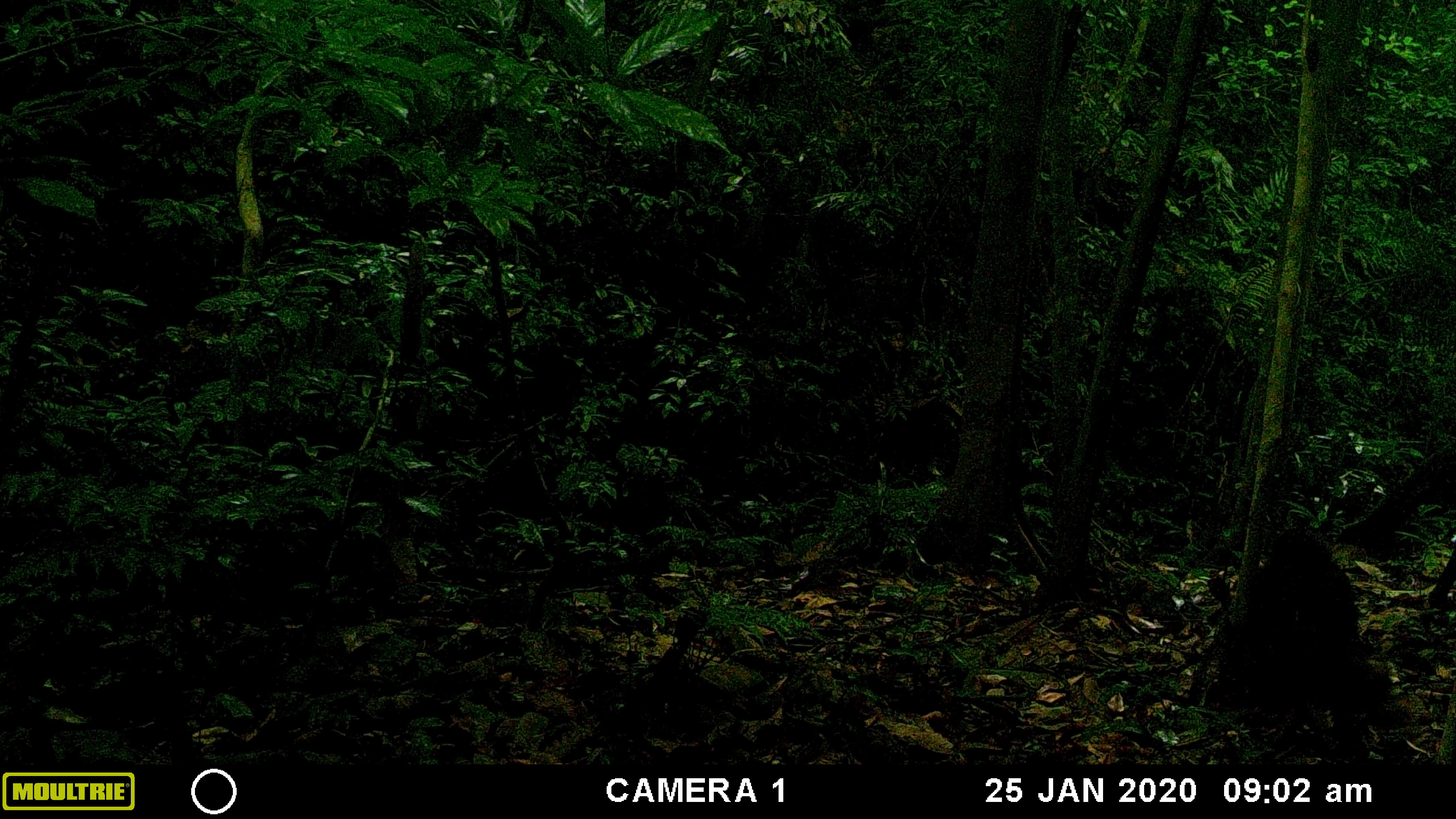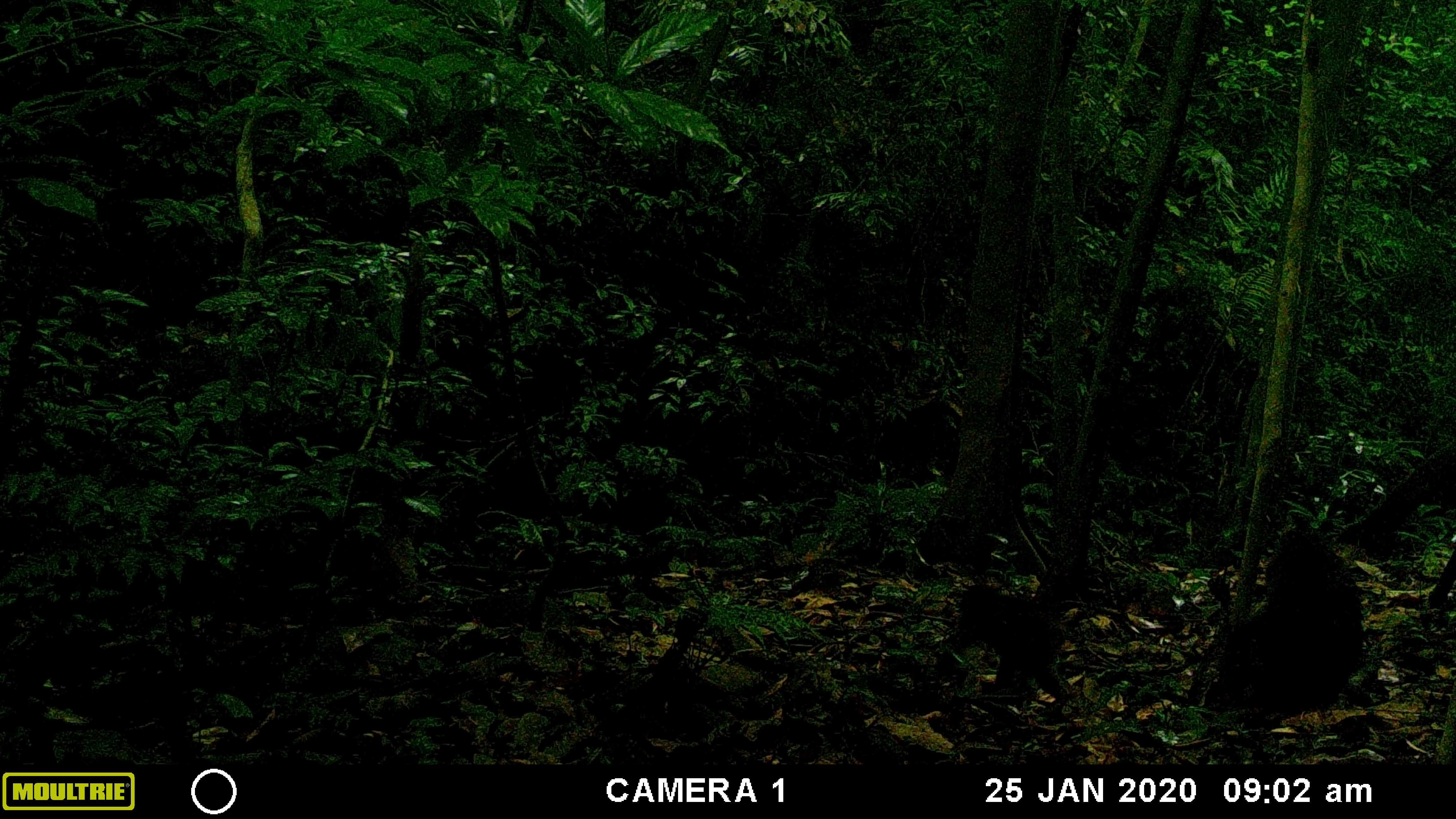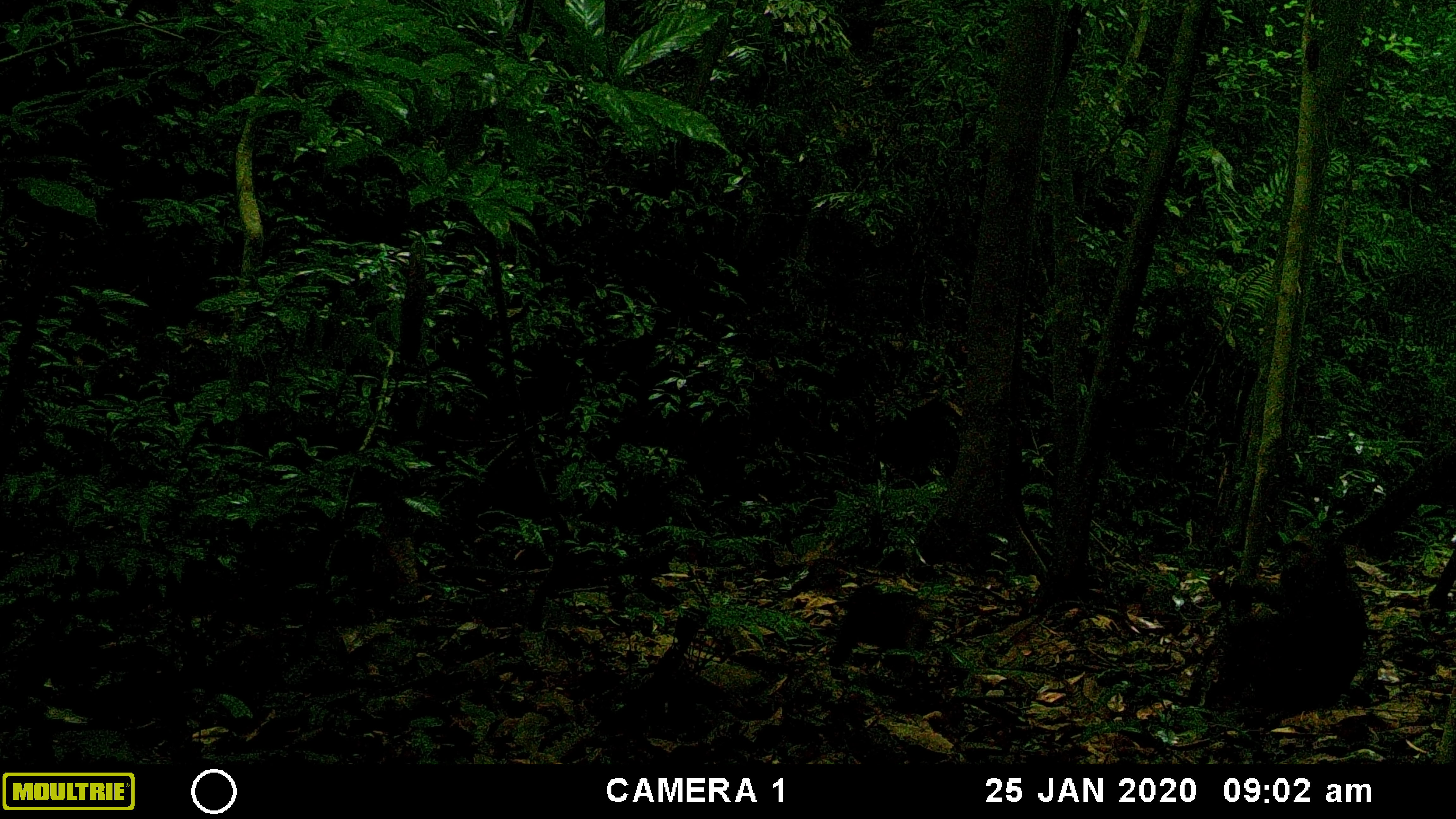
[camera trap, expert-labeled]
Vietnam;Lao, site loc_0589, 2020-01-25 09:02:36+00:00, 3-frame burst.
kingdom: Animalia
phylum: Chordata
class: Mammalia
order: Primates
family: Cercopithecidae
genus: Macaca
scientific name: Macaca arctoides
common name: stump-tailed macaque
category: stump tailed macaque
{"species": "stump tailed macaque (stump-tailed macaque) (Macaca arctoides)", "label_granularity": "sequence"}